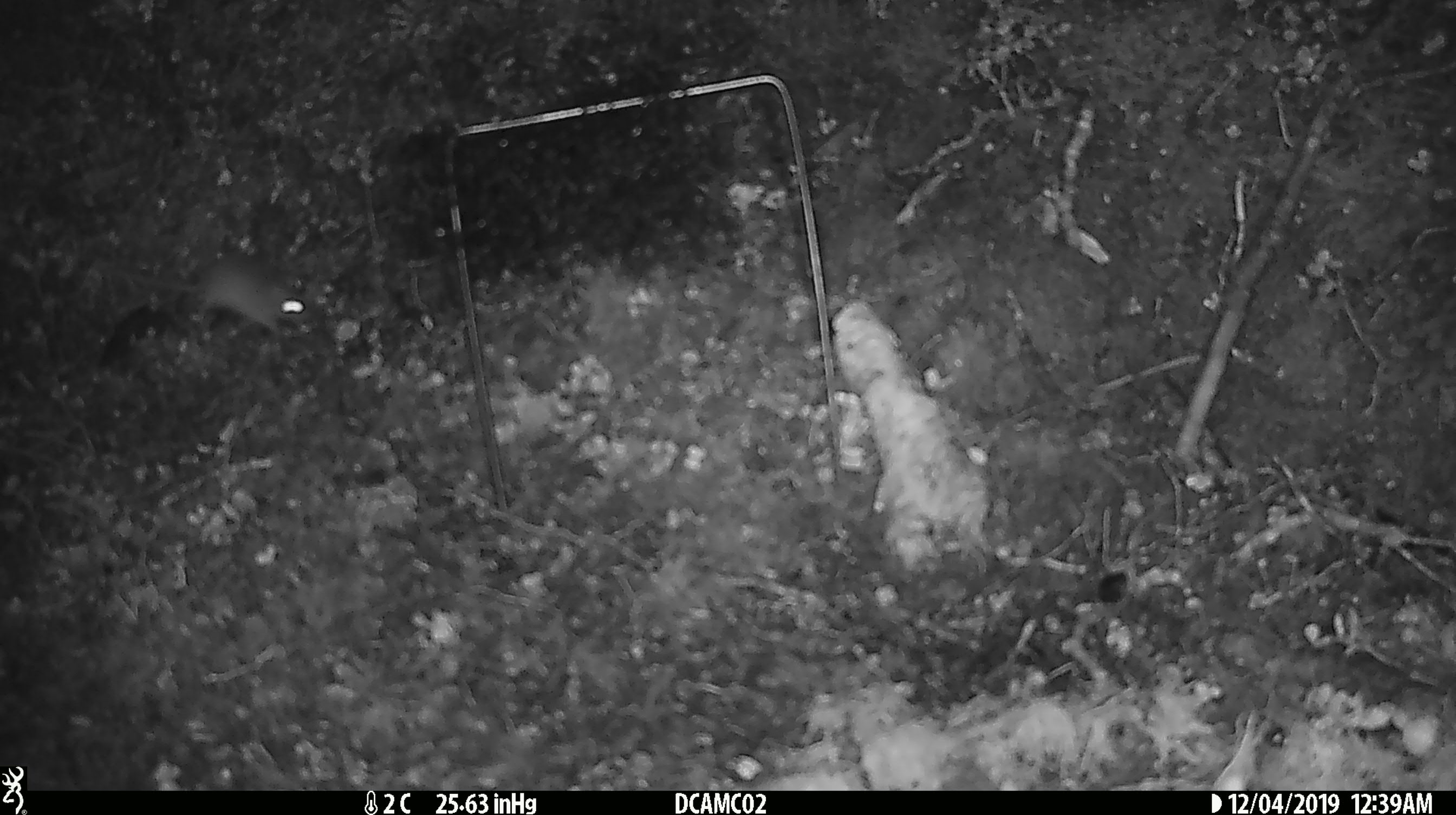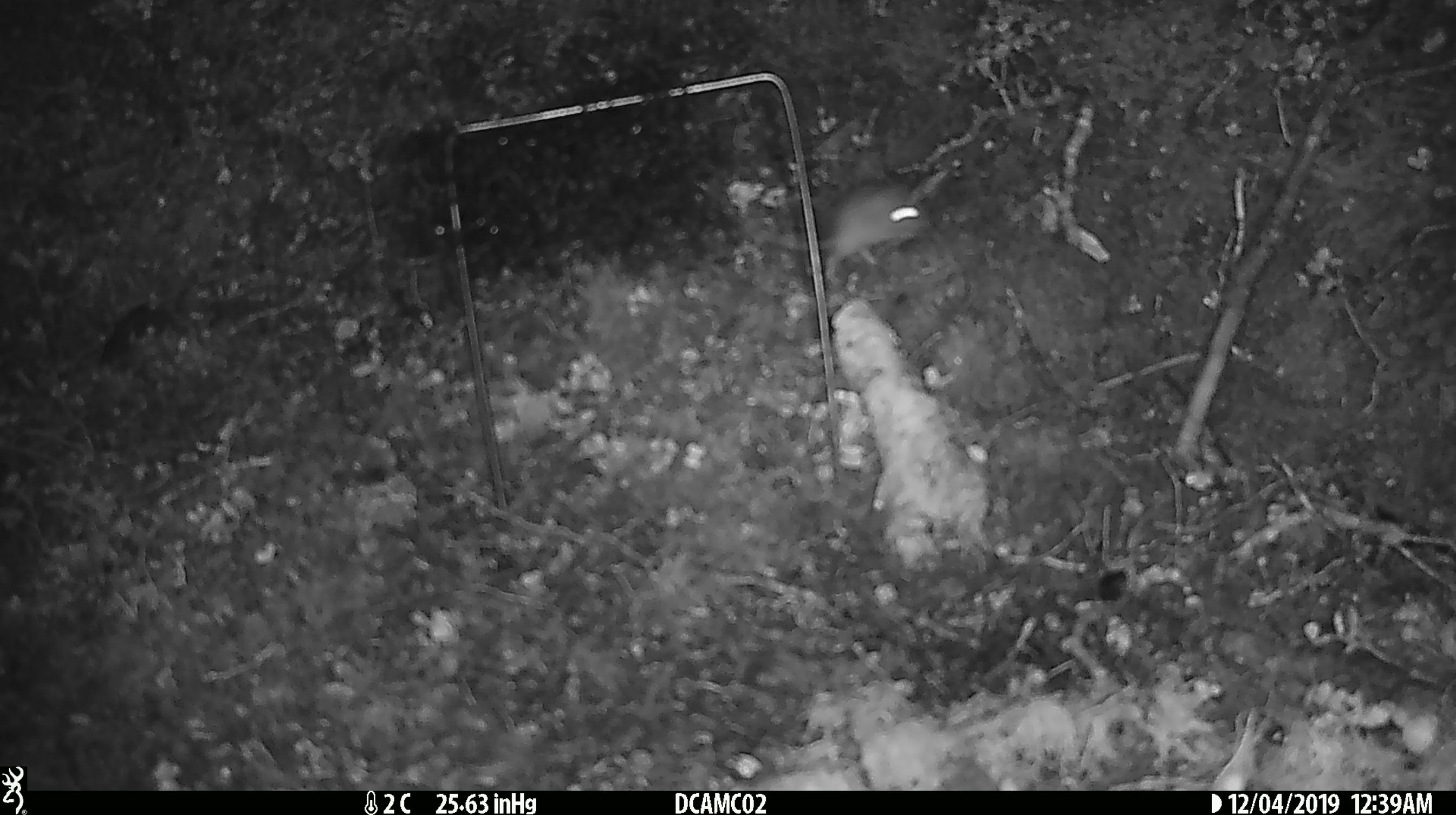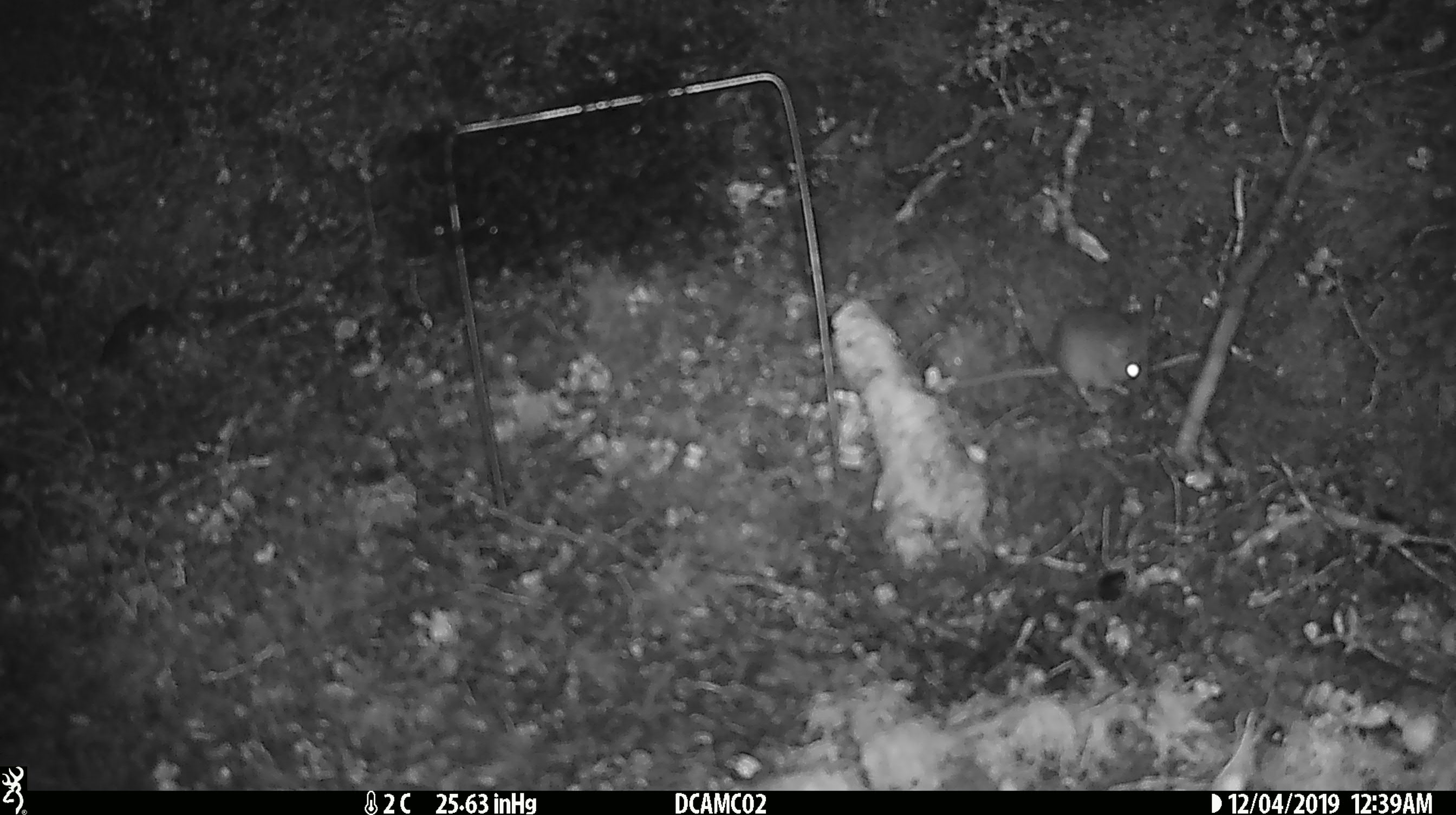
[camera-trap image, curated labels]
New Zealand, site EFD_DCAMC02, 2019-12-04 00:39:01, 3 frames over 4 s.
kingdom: Animalia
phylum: Chordata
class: Mammalia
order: Rodentia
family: Muridae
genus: Mus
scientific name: Mus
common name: mouse